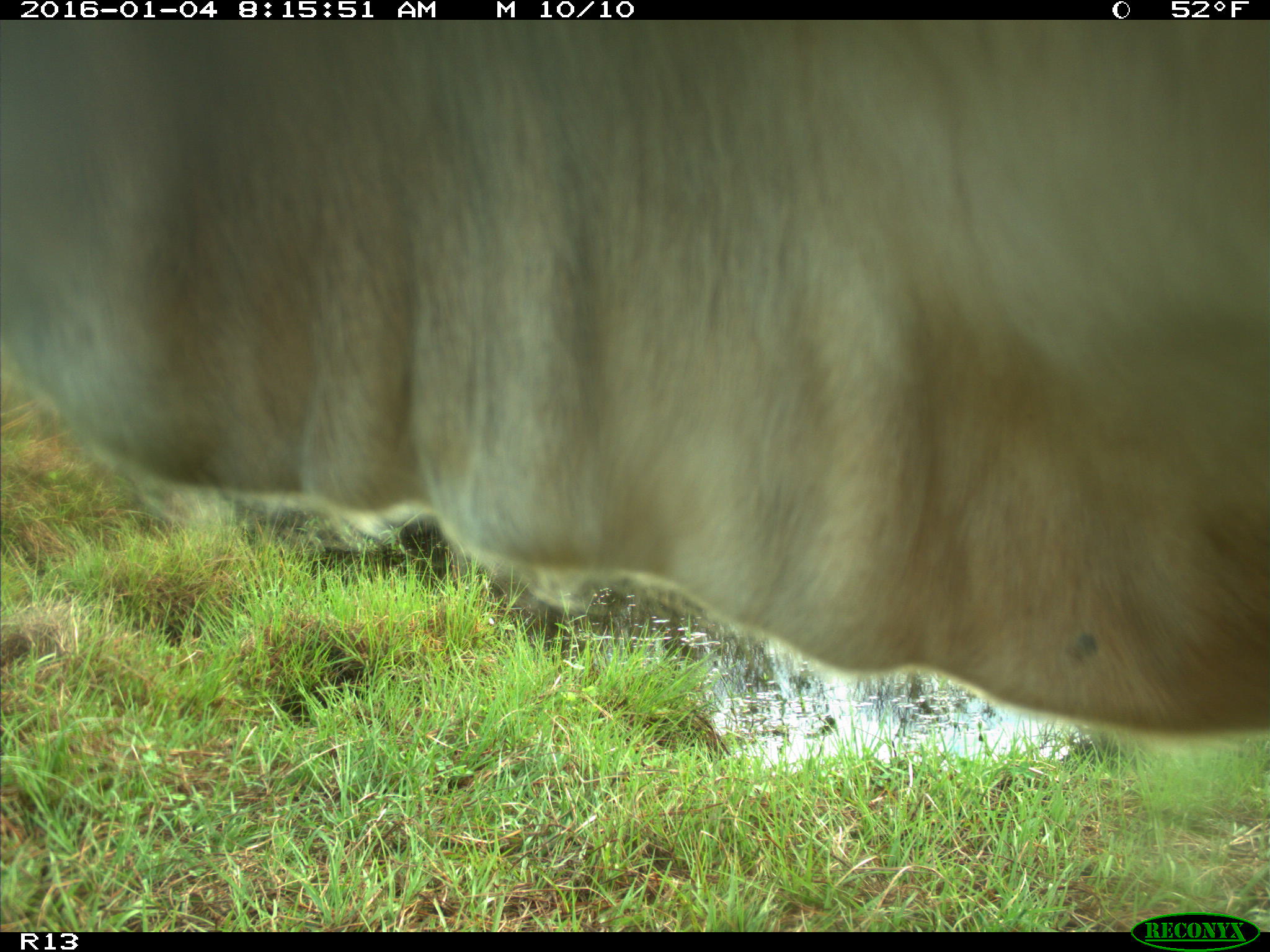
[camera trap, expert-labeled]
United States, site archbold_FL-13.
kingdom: Animalia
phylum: Chordata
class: Mammalia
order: Artiodactyla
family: Bovidae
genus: Bos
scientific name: Bos taurus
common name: domestic cow